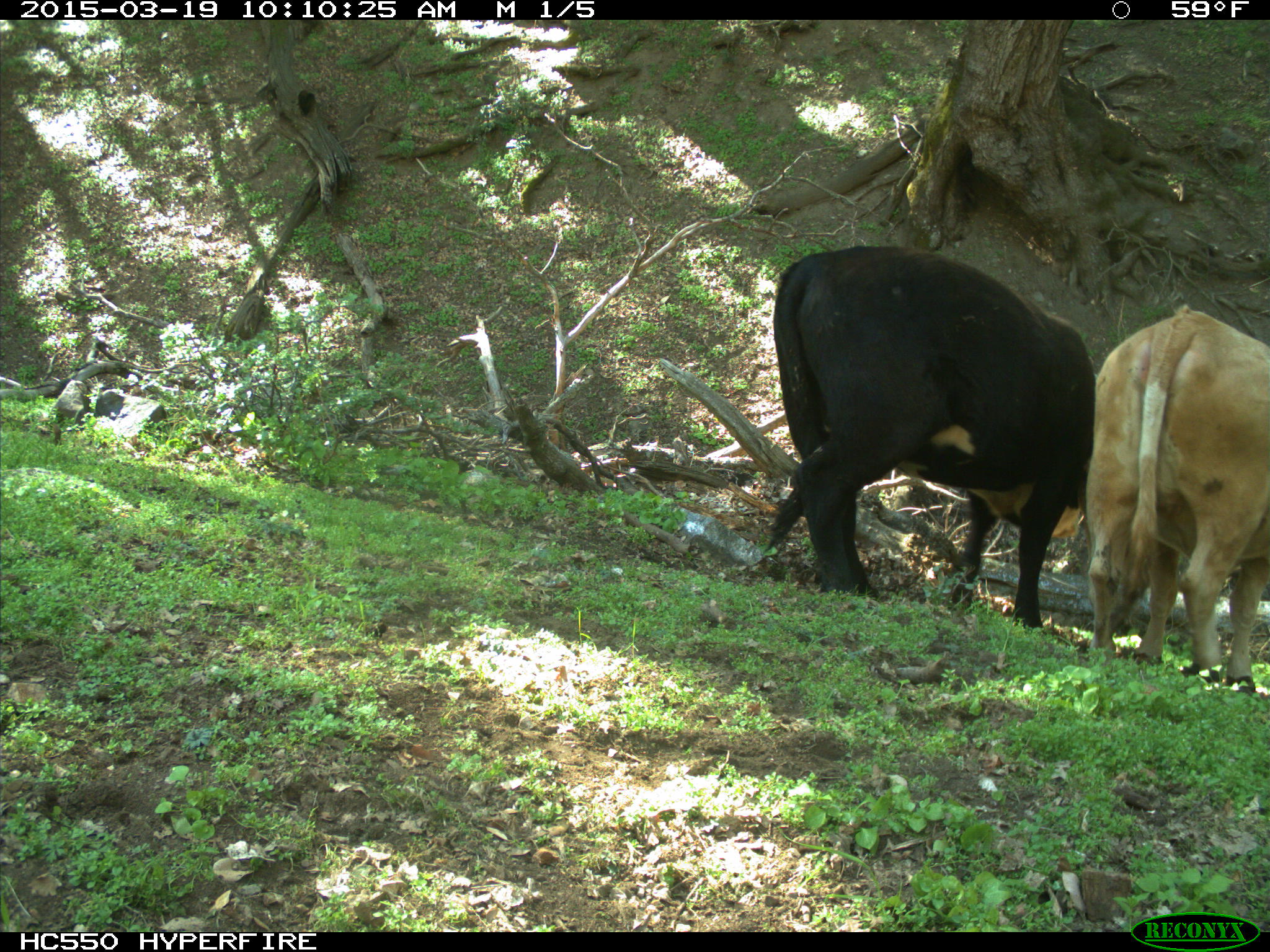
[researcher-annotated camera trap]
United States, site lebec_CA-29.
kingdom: Animalia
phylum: Chordata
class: Mammalia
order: Artiodactyla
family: Bovidae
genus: Bos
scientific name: Bos taurus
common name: domestic cow